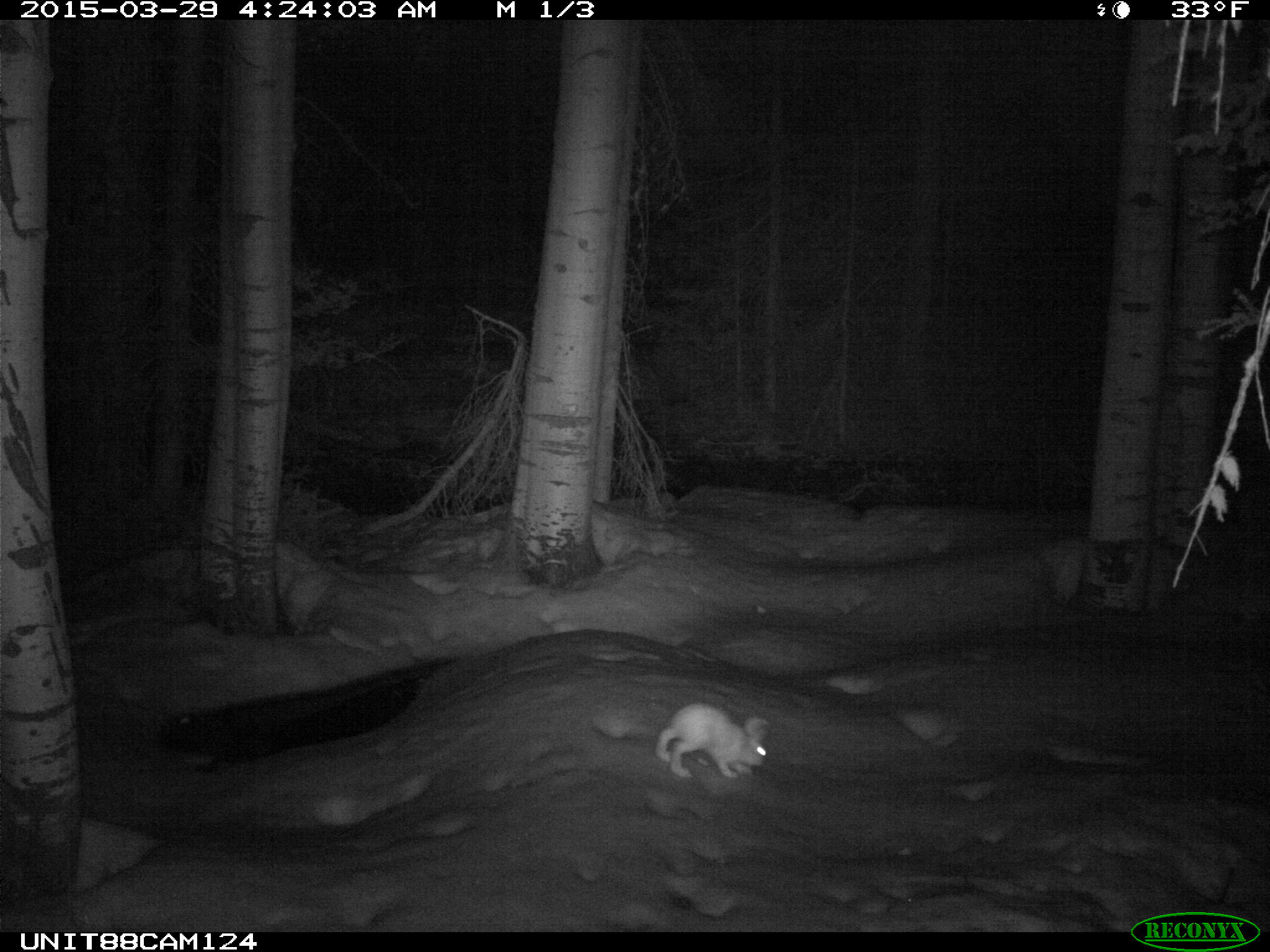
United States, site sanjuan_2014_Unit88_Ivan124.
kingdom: Animalia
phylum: Chordata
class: Mammalia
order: Lagomorpha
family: Leporidae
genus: Lepus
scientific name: Lepus americanus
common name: snowshoe hare